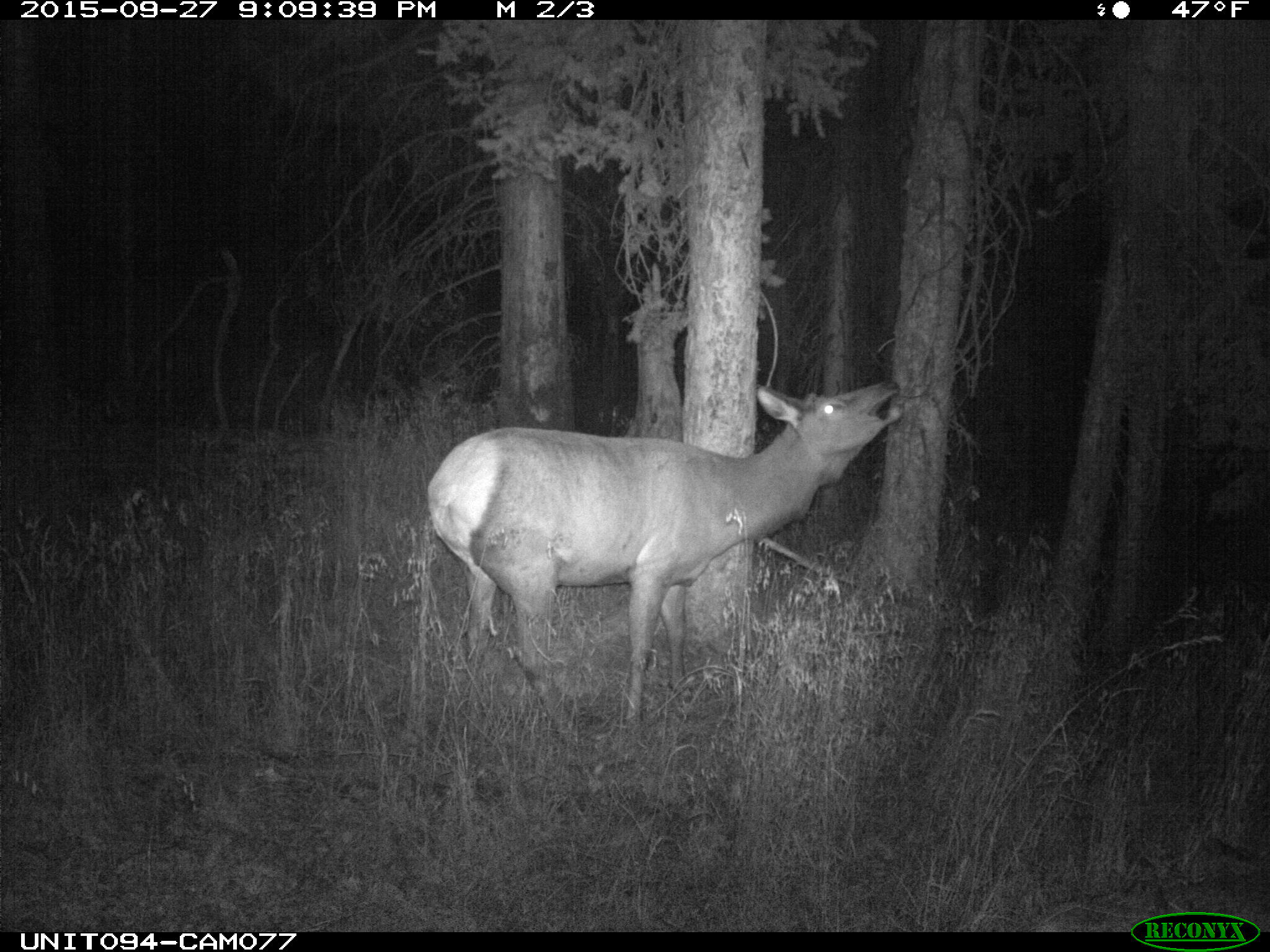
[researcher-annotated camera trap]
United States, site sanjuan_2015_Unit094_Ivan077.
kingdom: Animalia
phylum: Chordata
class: Mammalia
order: Artiodactyla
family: Cervidae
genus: Cervus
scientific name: Cervus elaphus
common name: red deer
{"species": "Cervus elaphus (red deer)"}